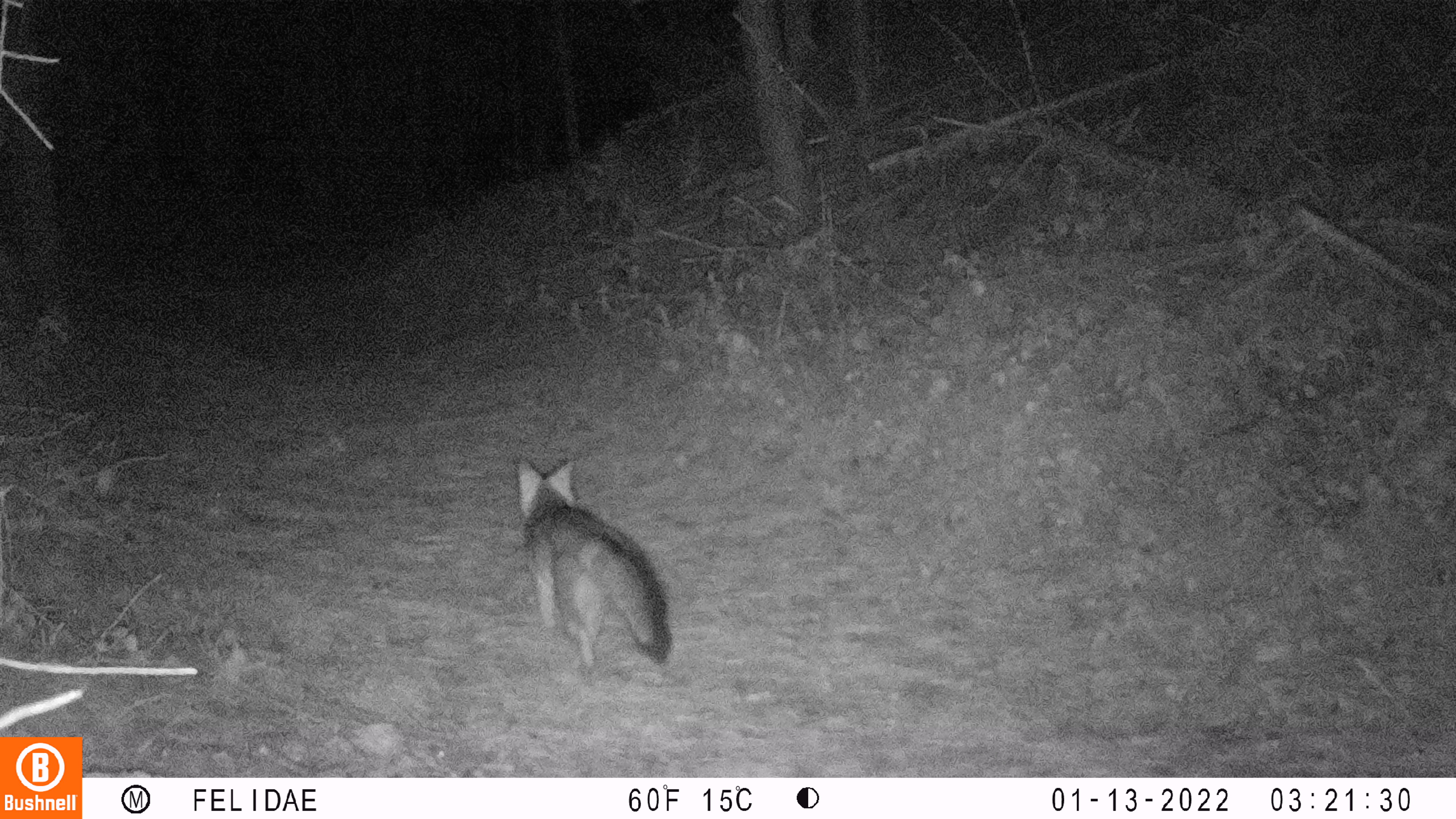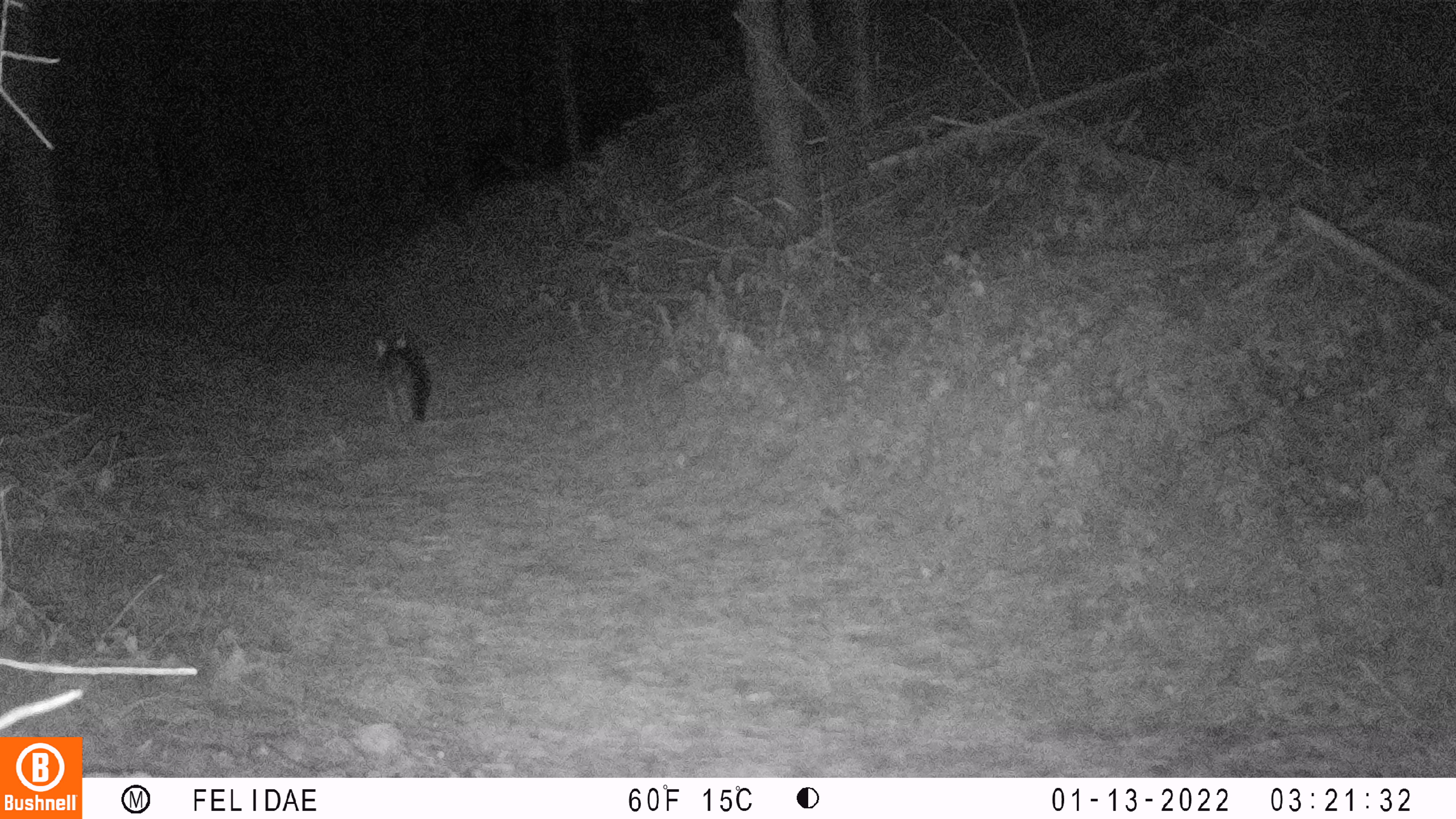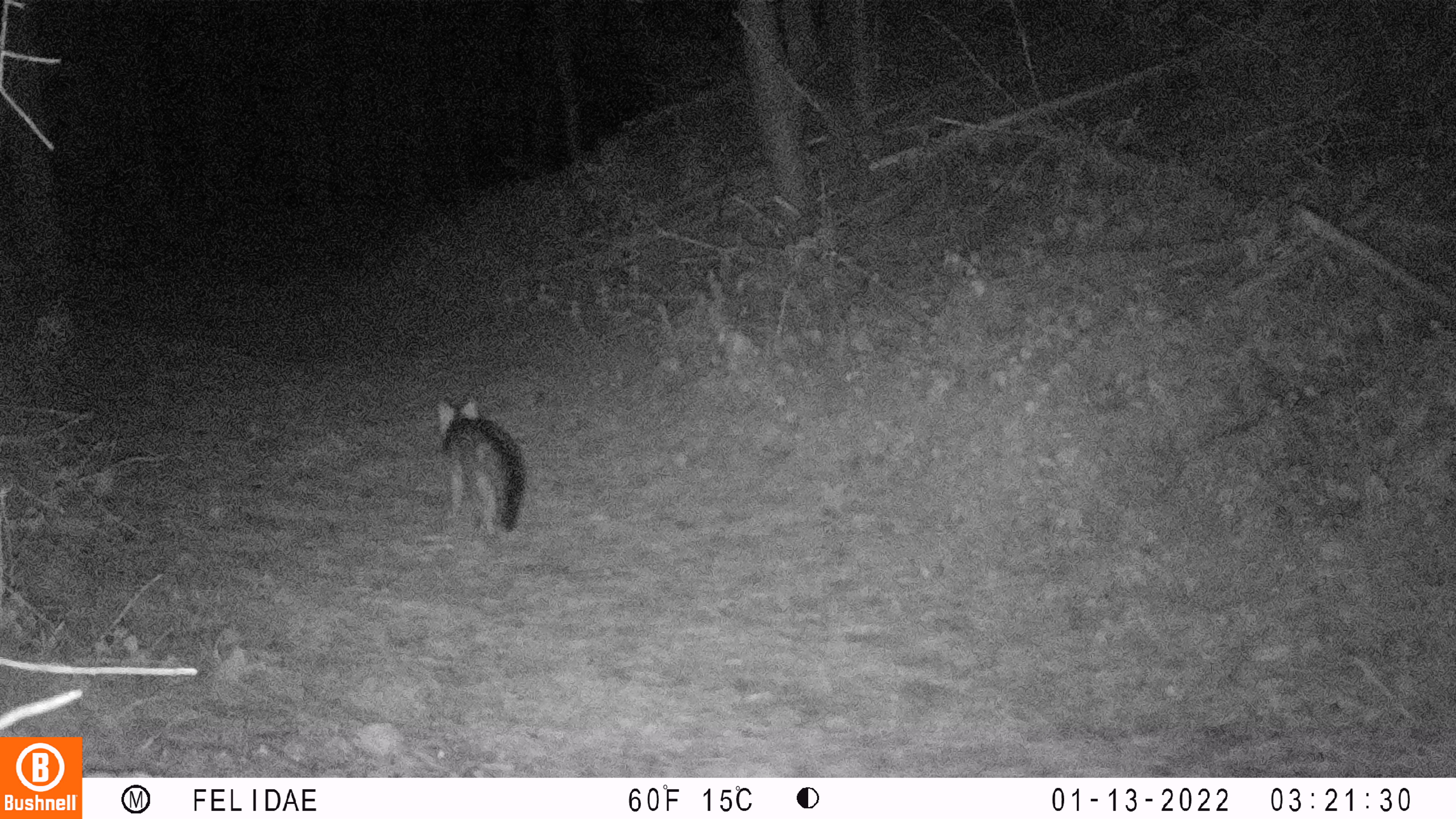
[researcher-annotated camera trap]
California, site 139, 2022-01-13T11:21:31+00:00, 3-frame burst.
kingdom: Animalia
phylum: Chordata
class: Mammalia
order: Carnivora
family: Canidae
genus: Urocyon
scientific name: Urocyon cinereoargenteus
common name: gray fox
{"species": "gray fox (Urocyon cinereoargenteus)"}